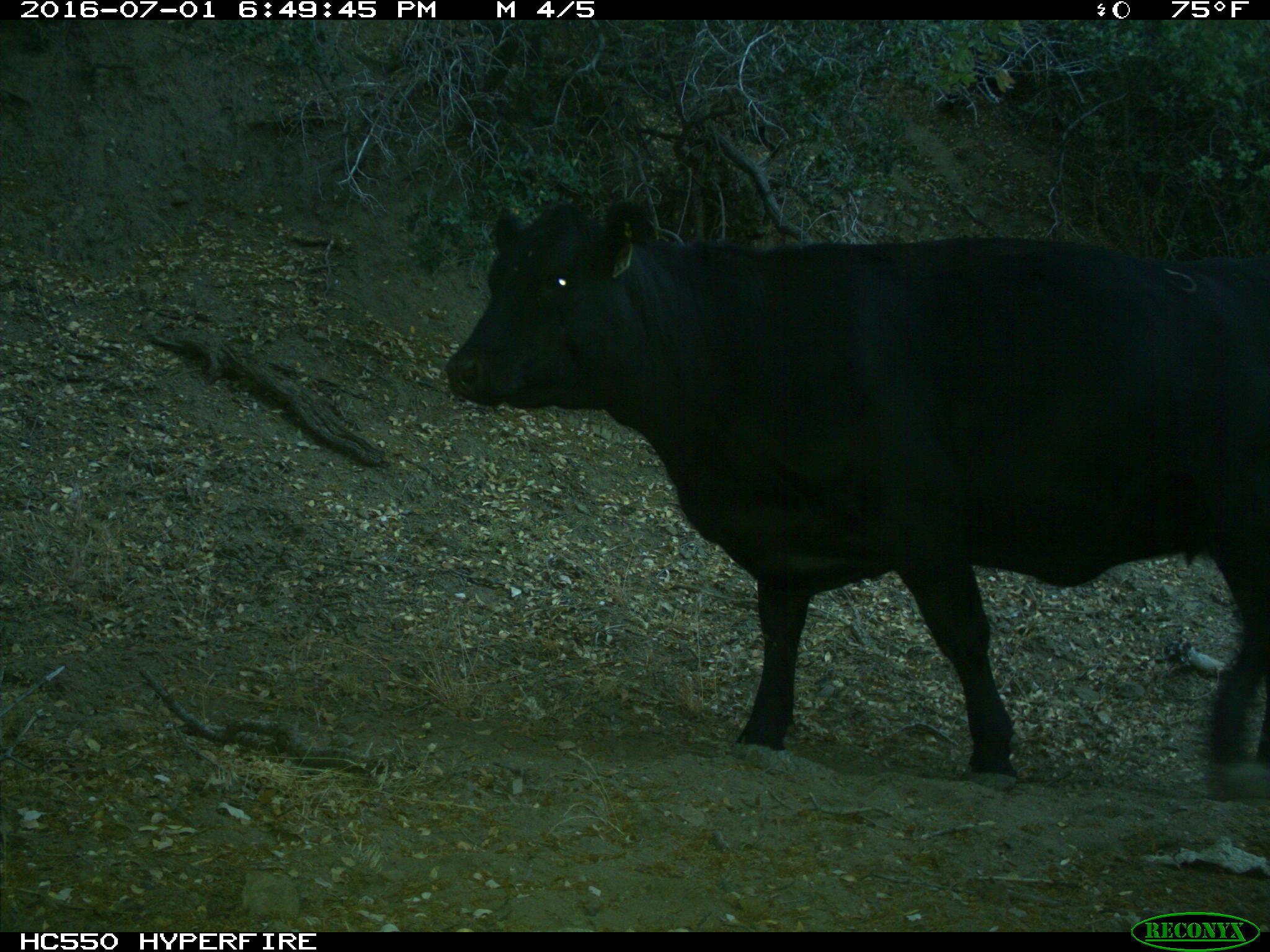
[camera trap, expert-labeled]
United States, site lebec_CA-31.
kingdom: Animalia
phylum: Chordata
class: Mammalia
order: Artiodactyla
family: Bovidae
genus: Bos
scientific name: Bos taurus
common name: domestic cow